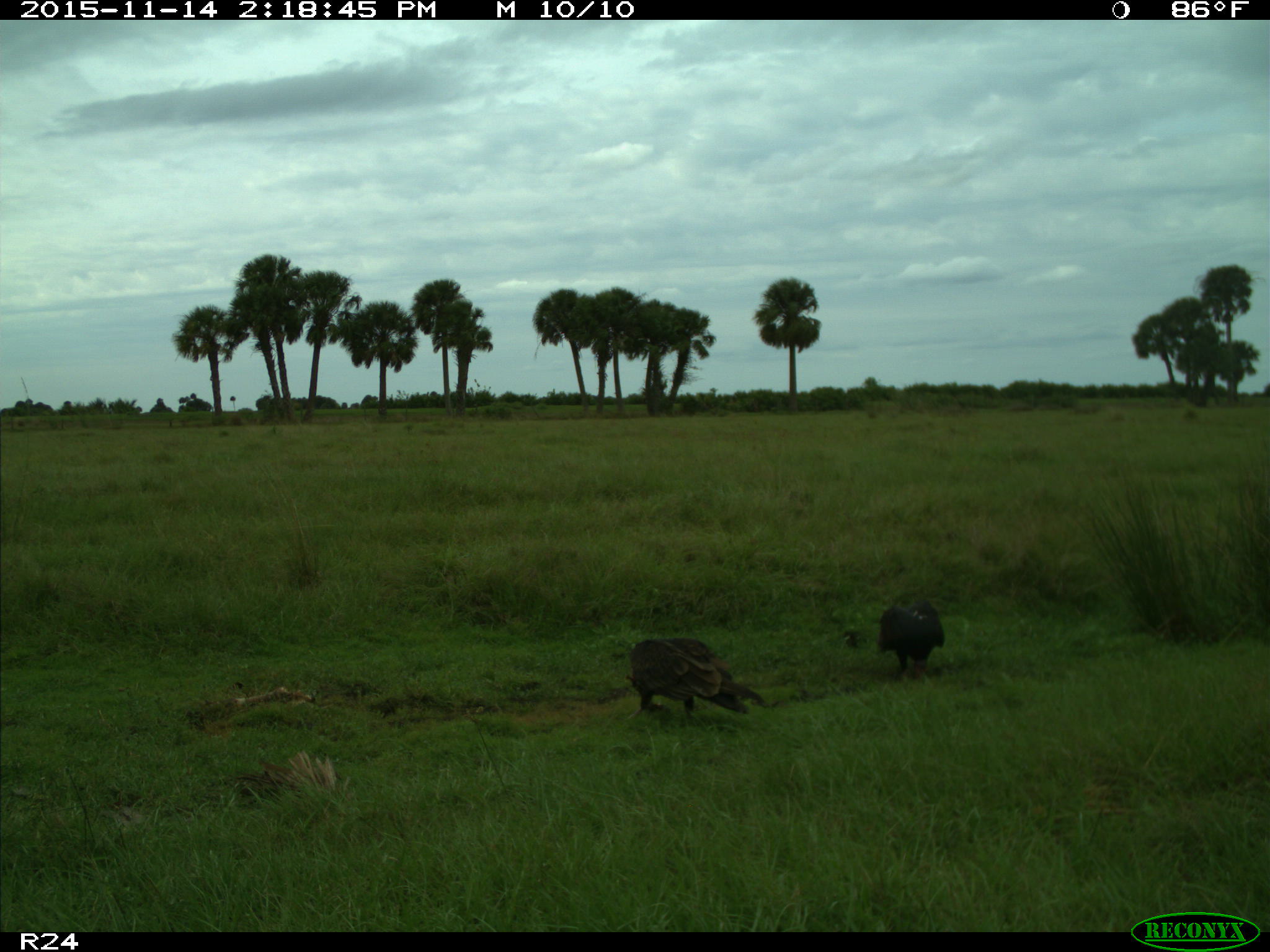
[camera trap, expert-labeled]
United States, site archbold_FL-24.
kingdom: Animalia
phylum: Chordata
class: Aves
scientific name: Aves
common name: birds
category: unidentified bird